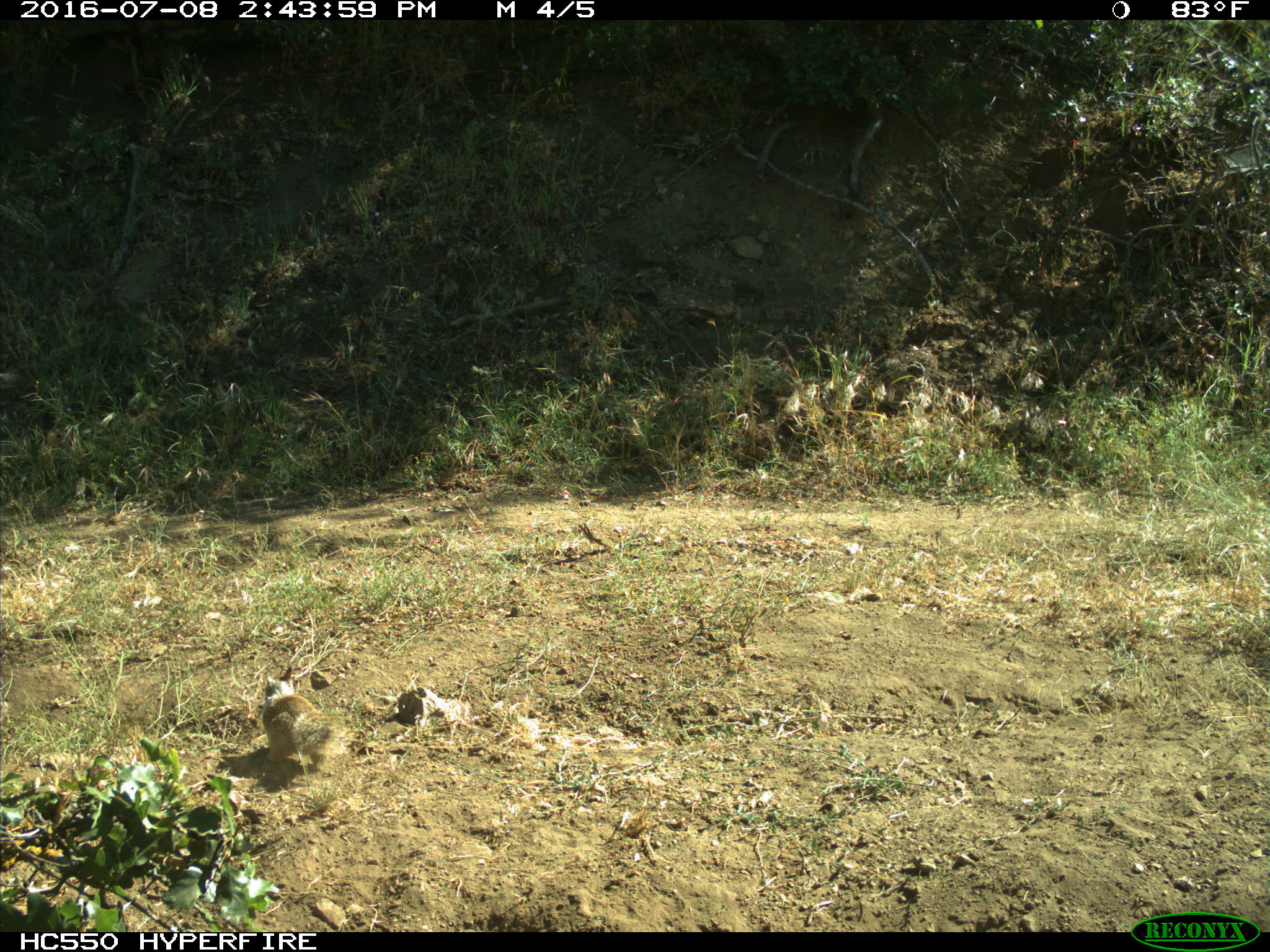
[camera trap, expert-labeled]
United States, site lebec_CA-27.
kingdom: Animalia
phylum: Chordata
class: Mammalia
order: Rodentia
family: Sciuridae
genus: Otospermophilus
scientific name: Otospermophilus beecheyi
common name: california ground squirrel